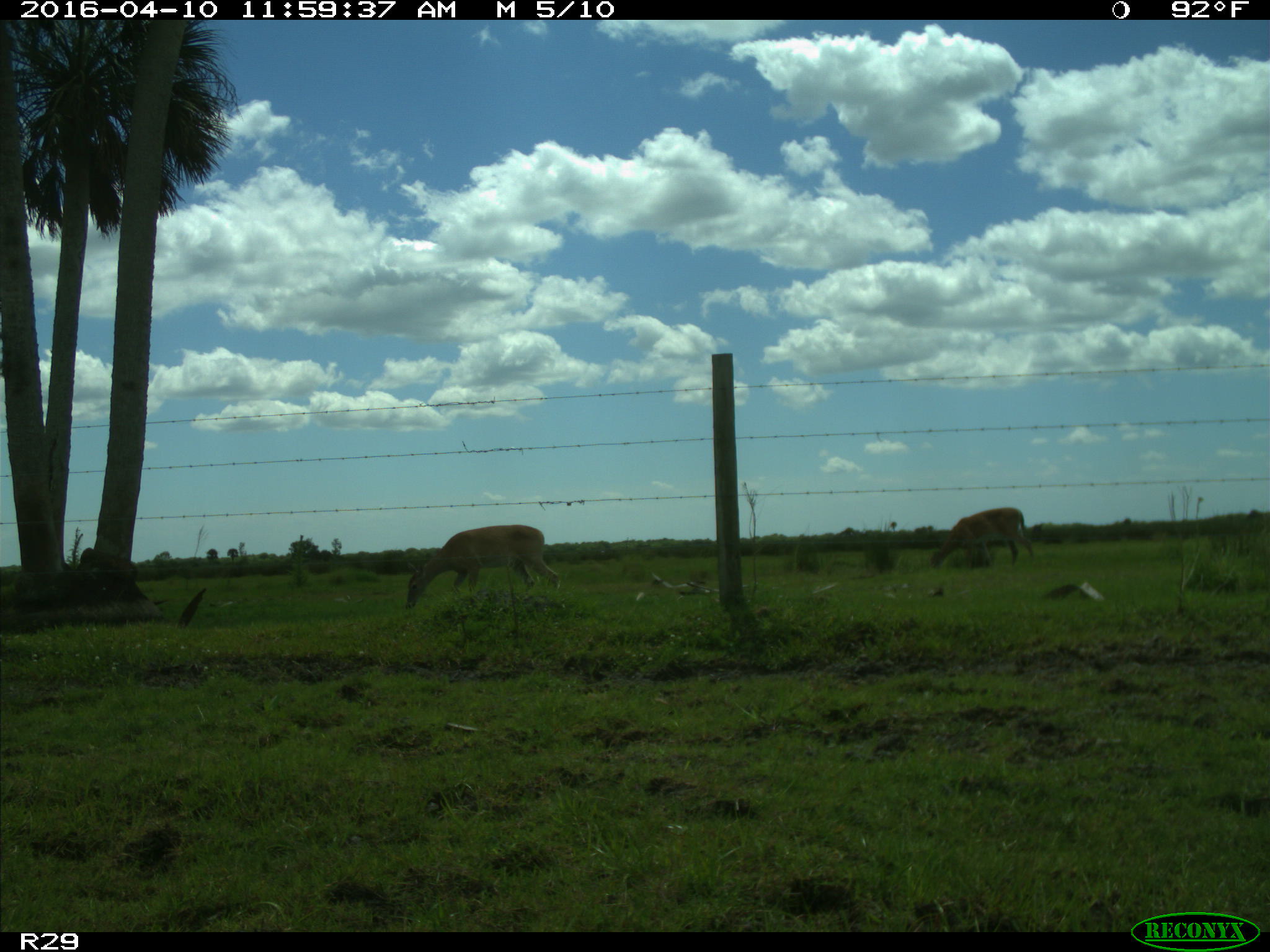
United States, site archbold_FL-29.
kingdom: Animalia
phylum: Chordata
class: Mammalia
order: Artiodactyla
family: Cervidae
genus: Odocoileus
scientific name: Odocoileus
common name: deer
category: unidentified deer